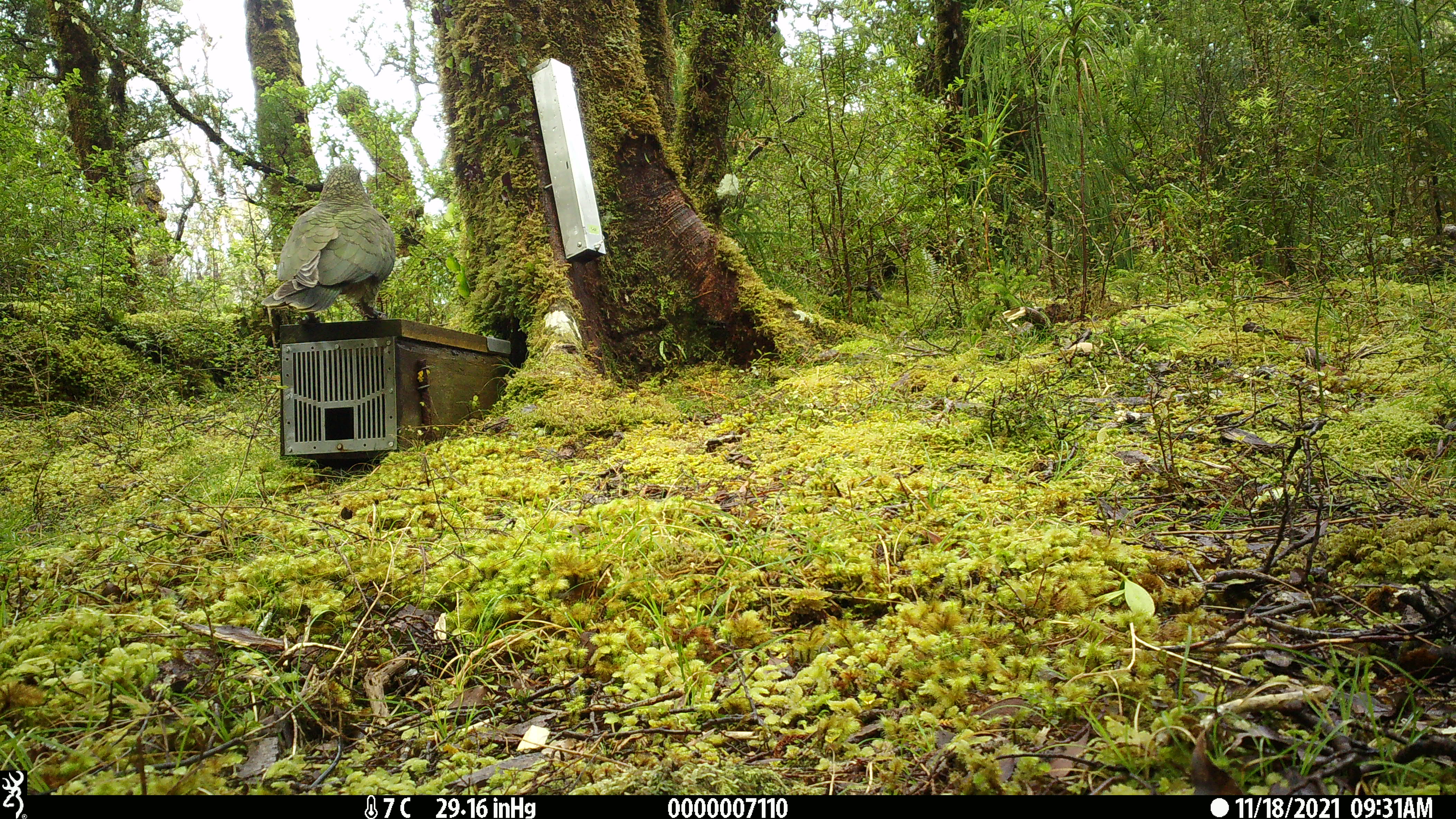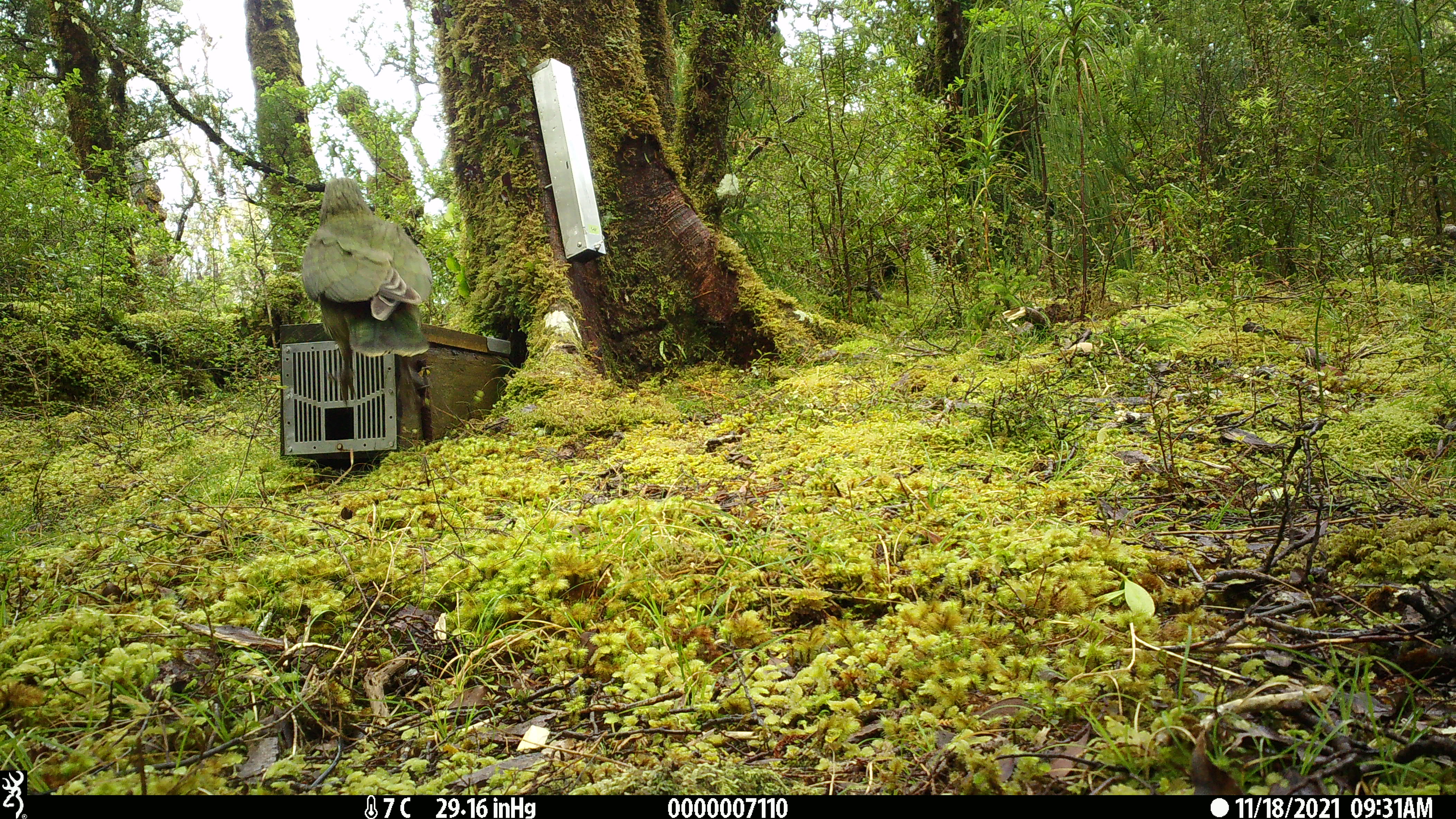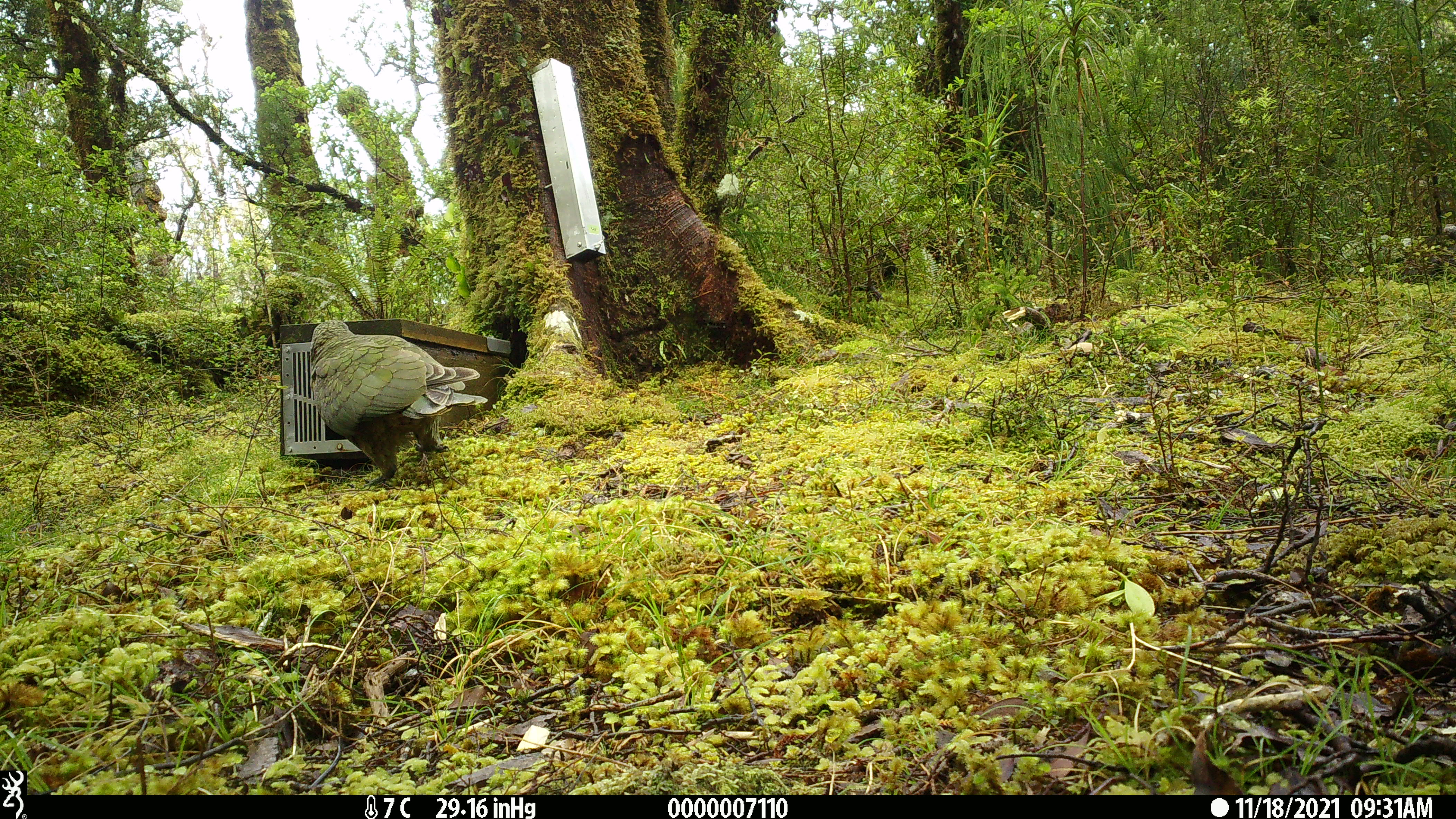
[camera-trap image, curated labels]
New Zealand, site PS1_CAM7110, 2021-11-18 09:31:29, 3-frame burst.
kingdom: Animalia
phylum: Chordata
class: Aves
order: Psittaciformes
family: Strigopidae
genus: Nestor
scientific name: Nestor notabilis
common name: kea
Kea (Nestor notabilis).